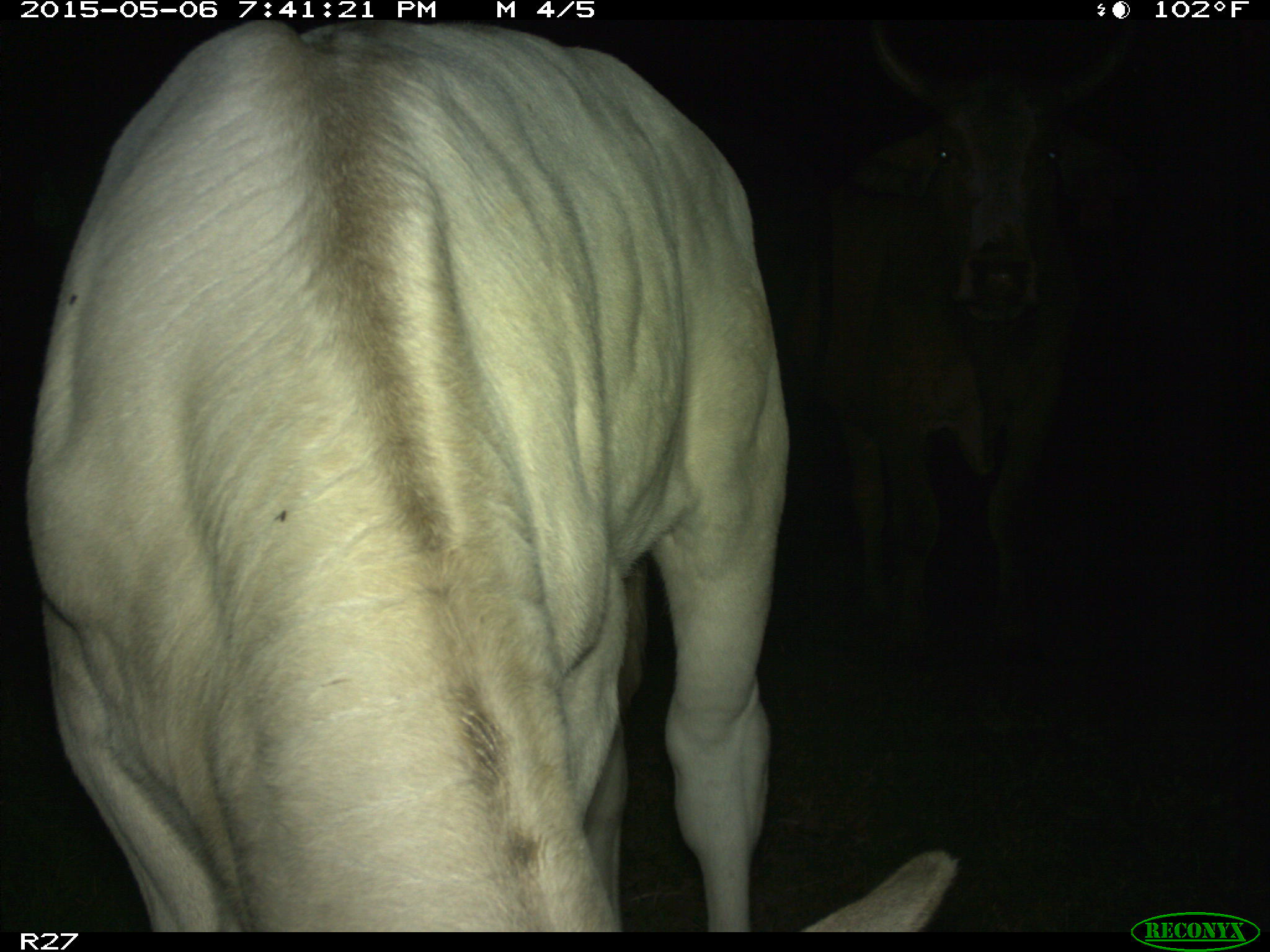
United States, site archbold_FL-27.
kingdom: Animalia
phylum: Chordata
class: Mammalia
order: Artiodactyla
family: Bovidae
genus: Bos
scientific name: Bos taurus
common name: domestic cow